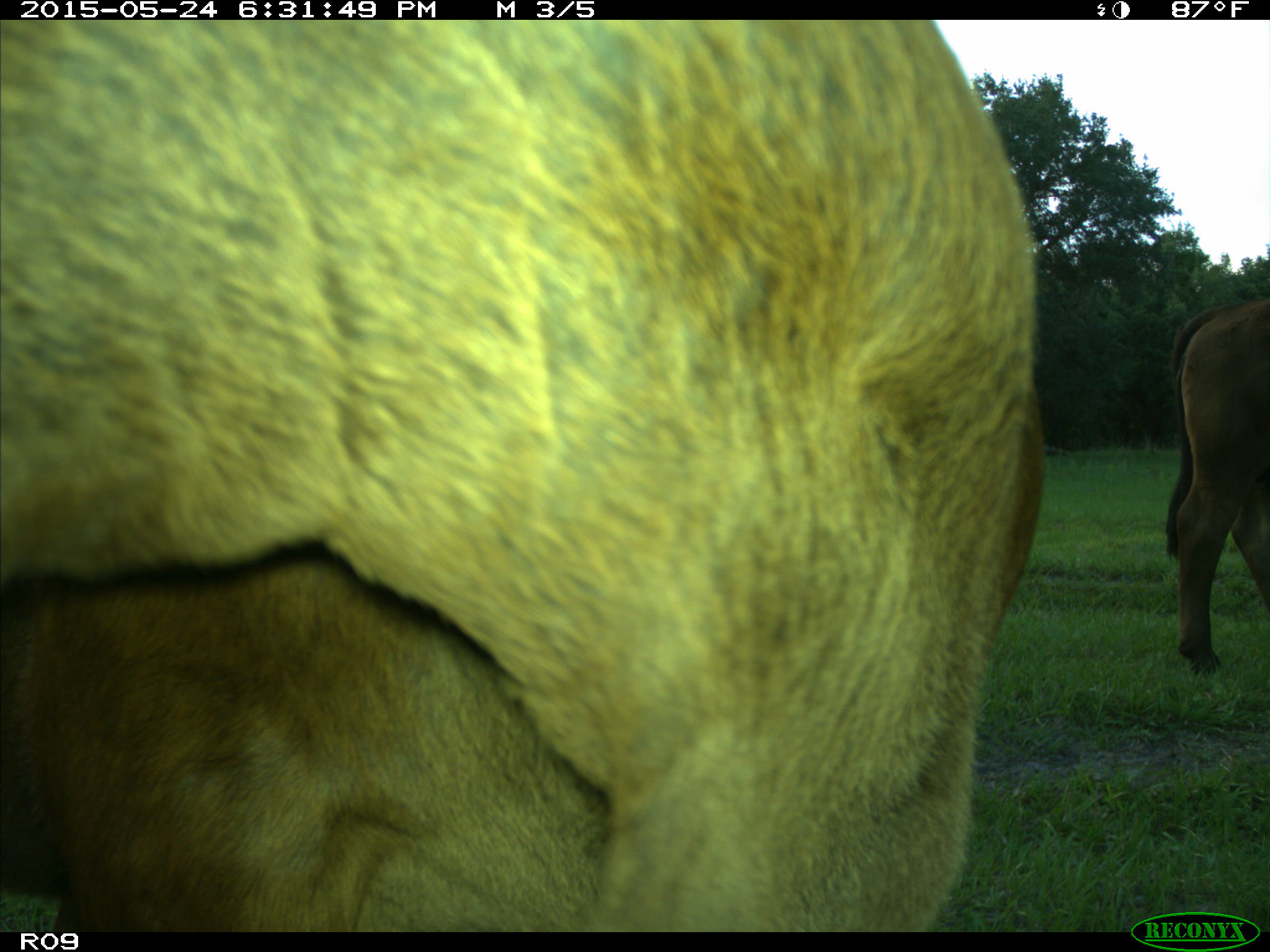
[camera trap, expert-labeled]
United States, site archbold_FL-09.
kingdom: Animalia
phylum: Chordata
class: Mammalia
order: Artiodactyla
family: Bovidae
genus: Bos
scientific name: Bos taurus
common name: domestic cow